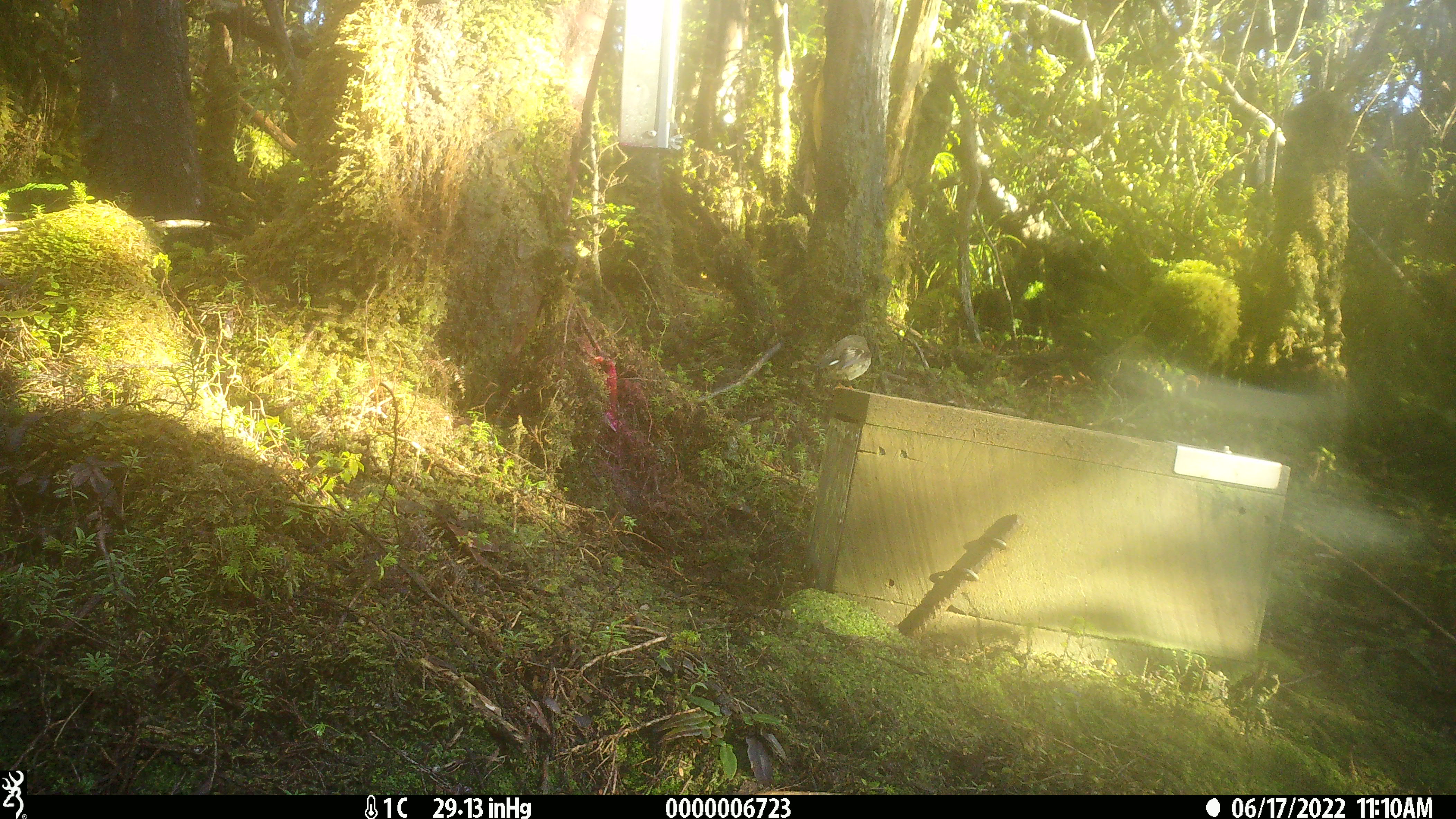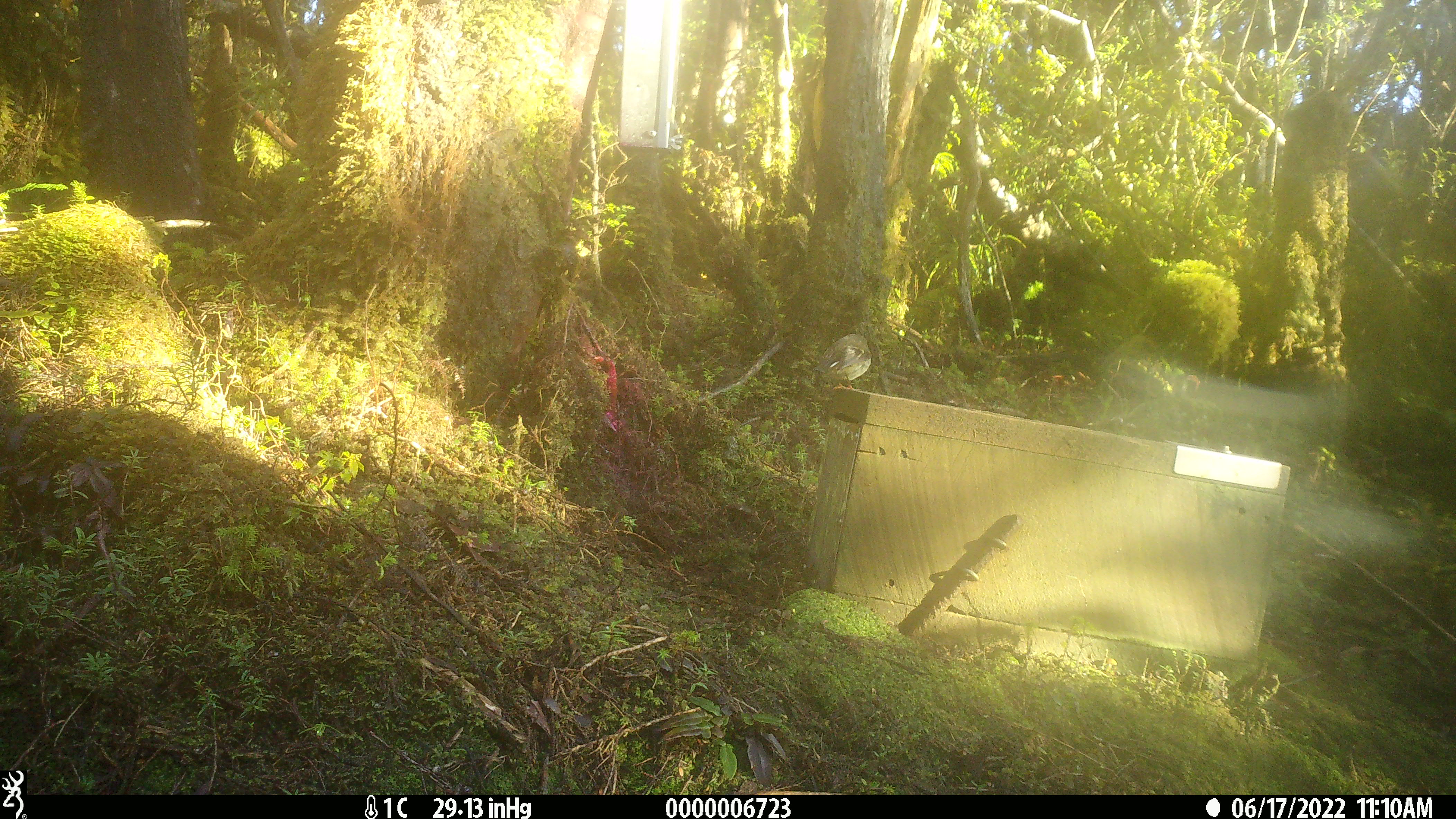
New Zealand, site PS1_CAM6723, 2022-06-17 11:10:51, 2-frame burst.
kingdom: Animalia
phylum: Chordata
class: Aves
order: Passeriformes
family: Petroicidae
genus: Petroica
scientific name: Petroica macrocephala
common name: tomtit